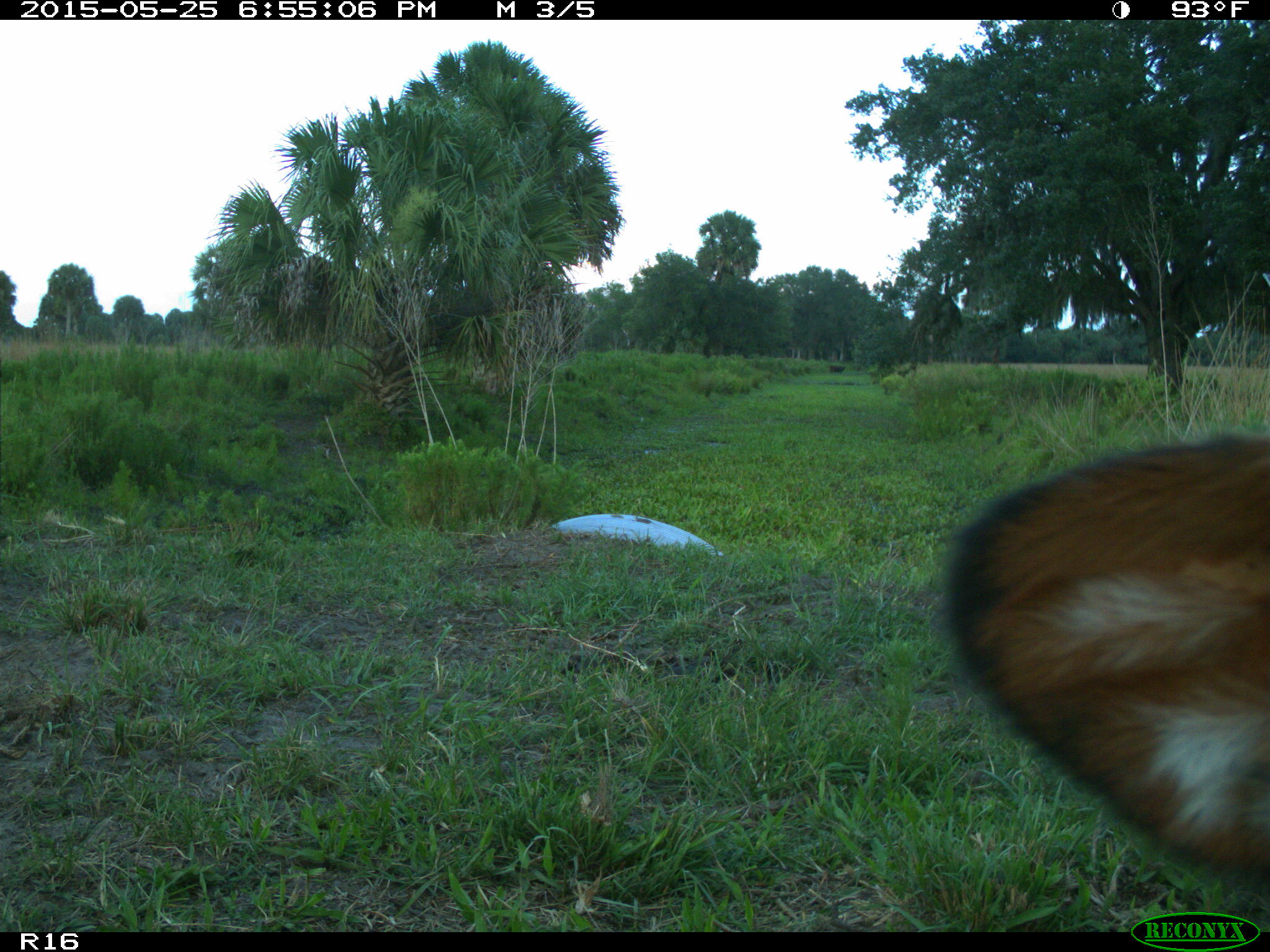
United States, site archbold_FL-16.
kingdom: Animalia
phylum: Chordata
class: Mammalia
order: Artiodactyla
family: Bovidae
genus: Bos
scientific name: Bos taurus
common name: domestic cow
Bos taurus (domestic cow).